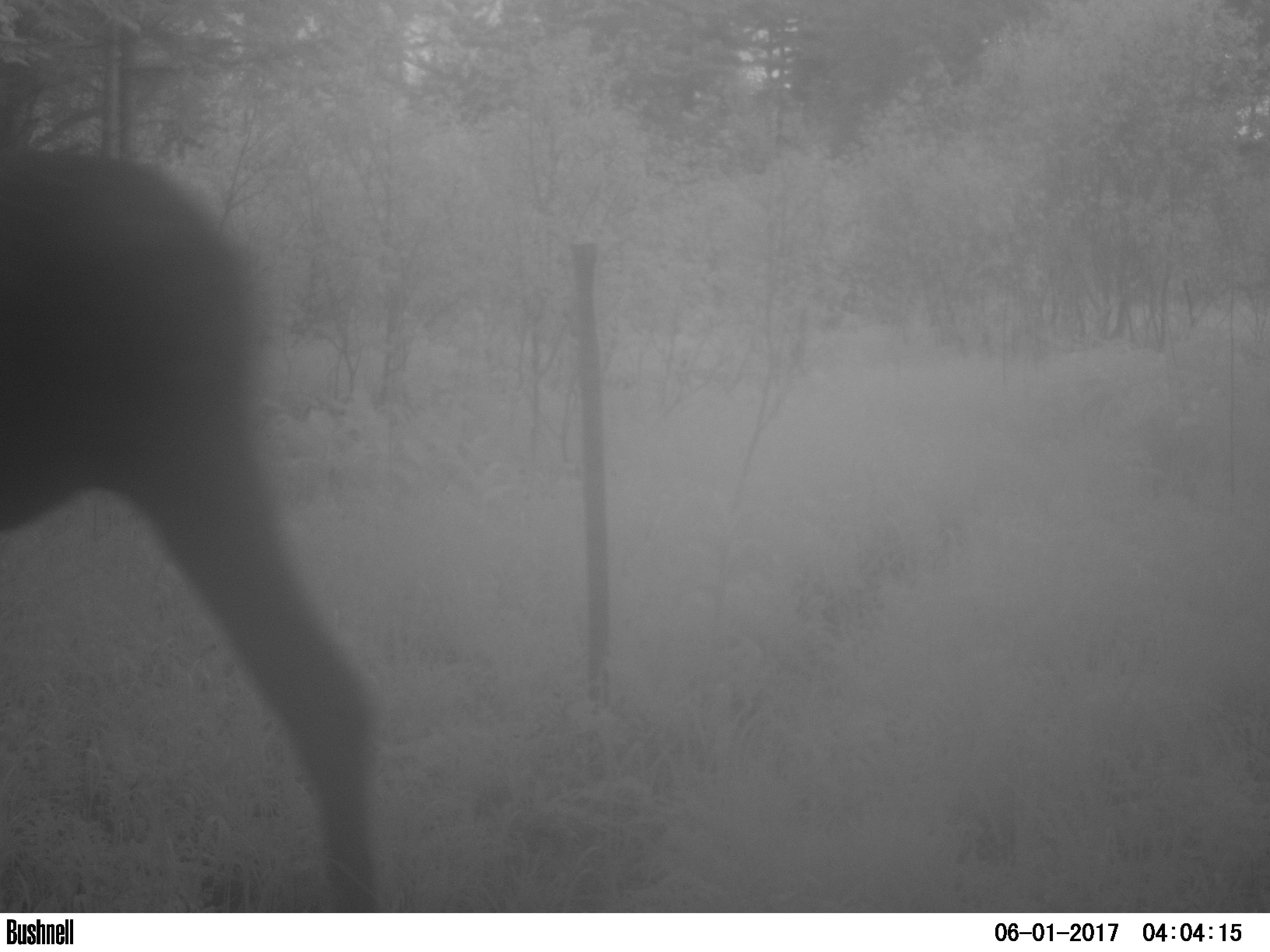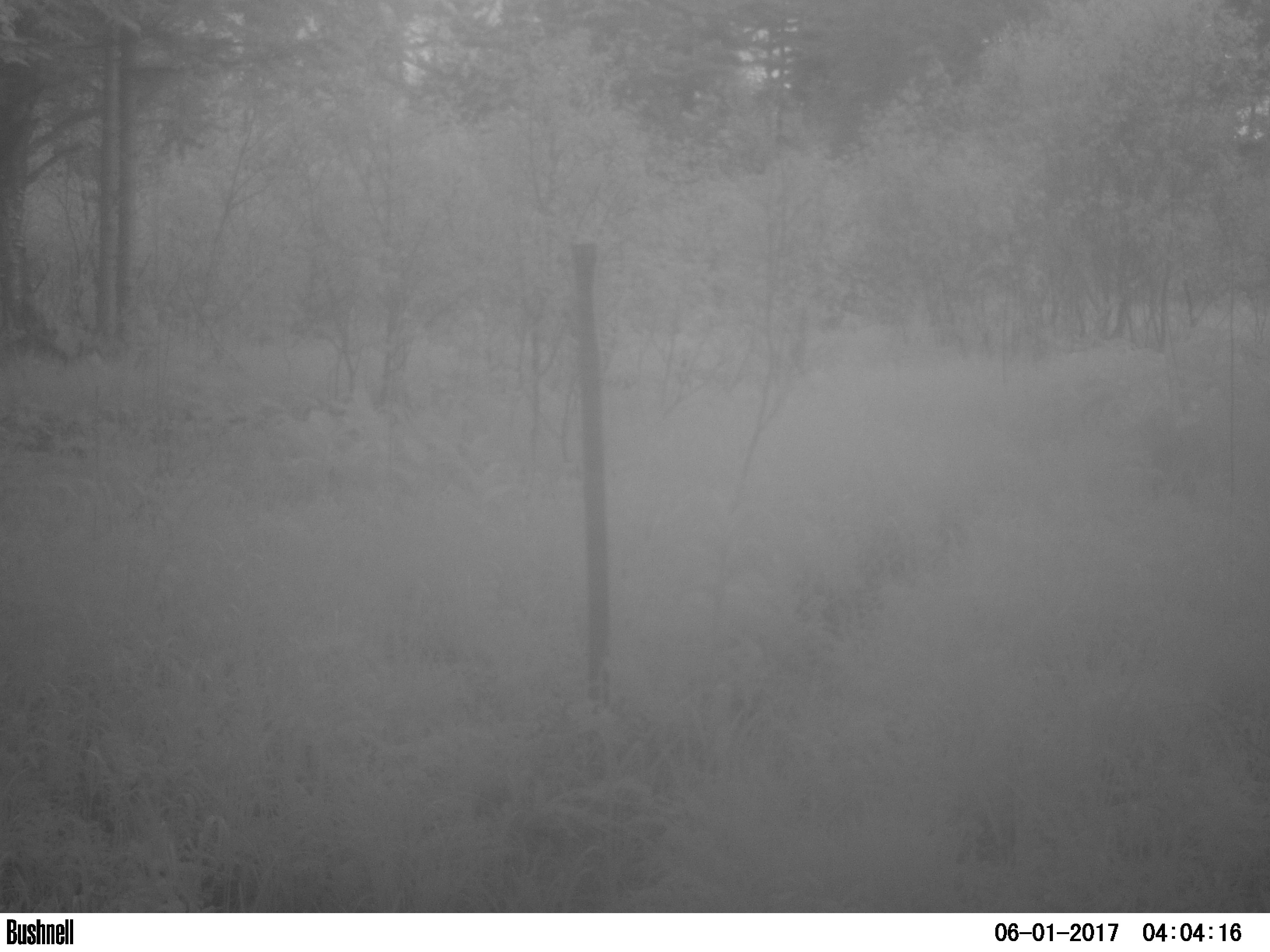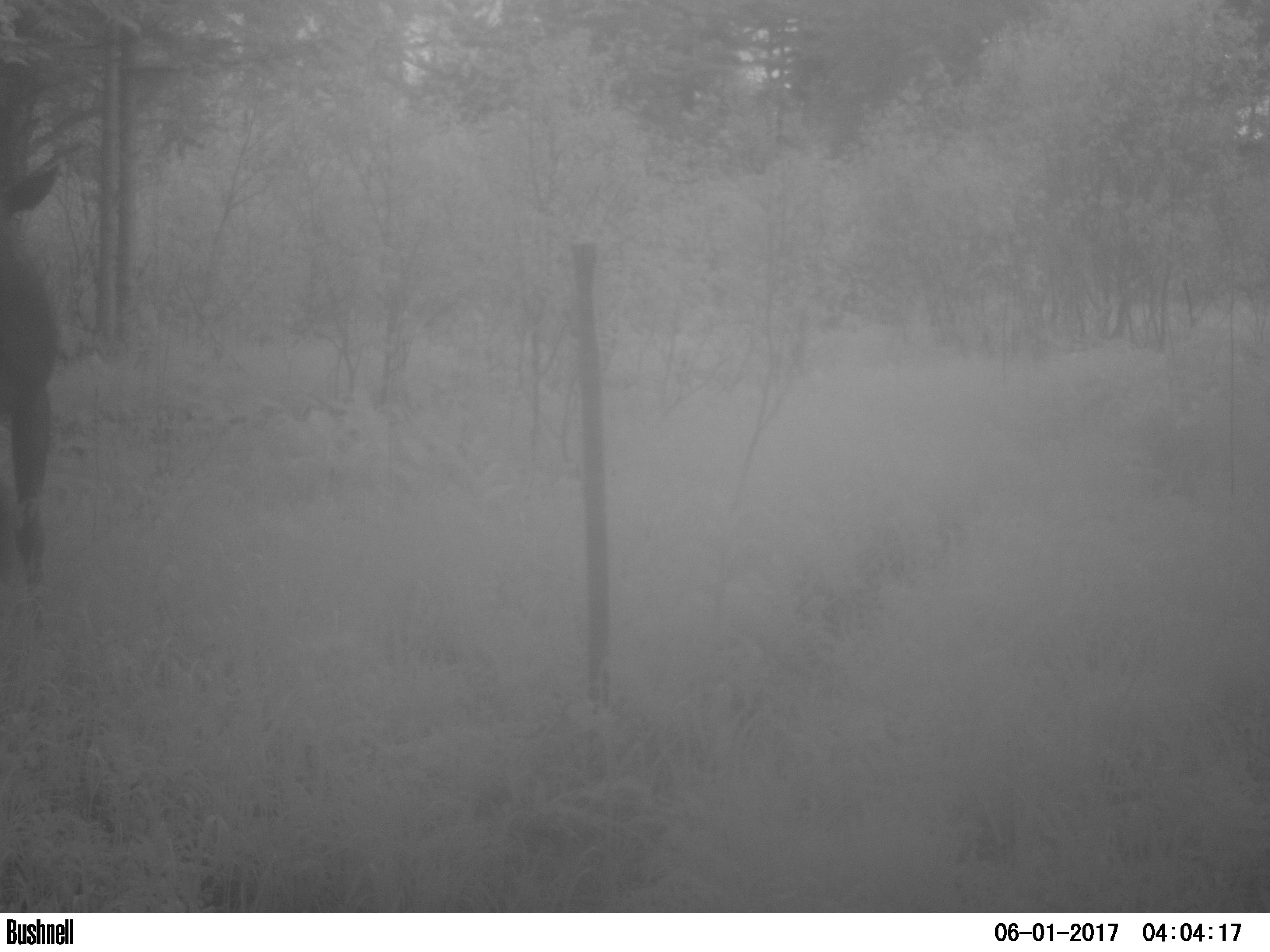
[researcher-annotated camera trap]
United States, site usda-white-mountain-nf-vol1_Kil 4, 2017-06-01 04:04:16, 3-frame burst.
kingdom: Animalia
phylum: Chordata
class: Mammalia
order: Artiodactyla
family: Cervidae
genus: Alces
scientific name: Alces alces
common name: moose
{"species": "moose (Alces alces)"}